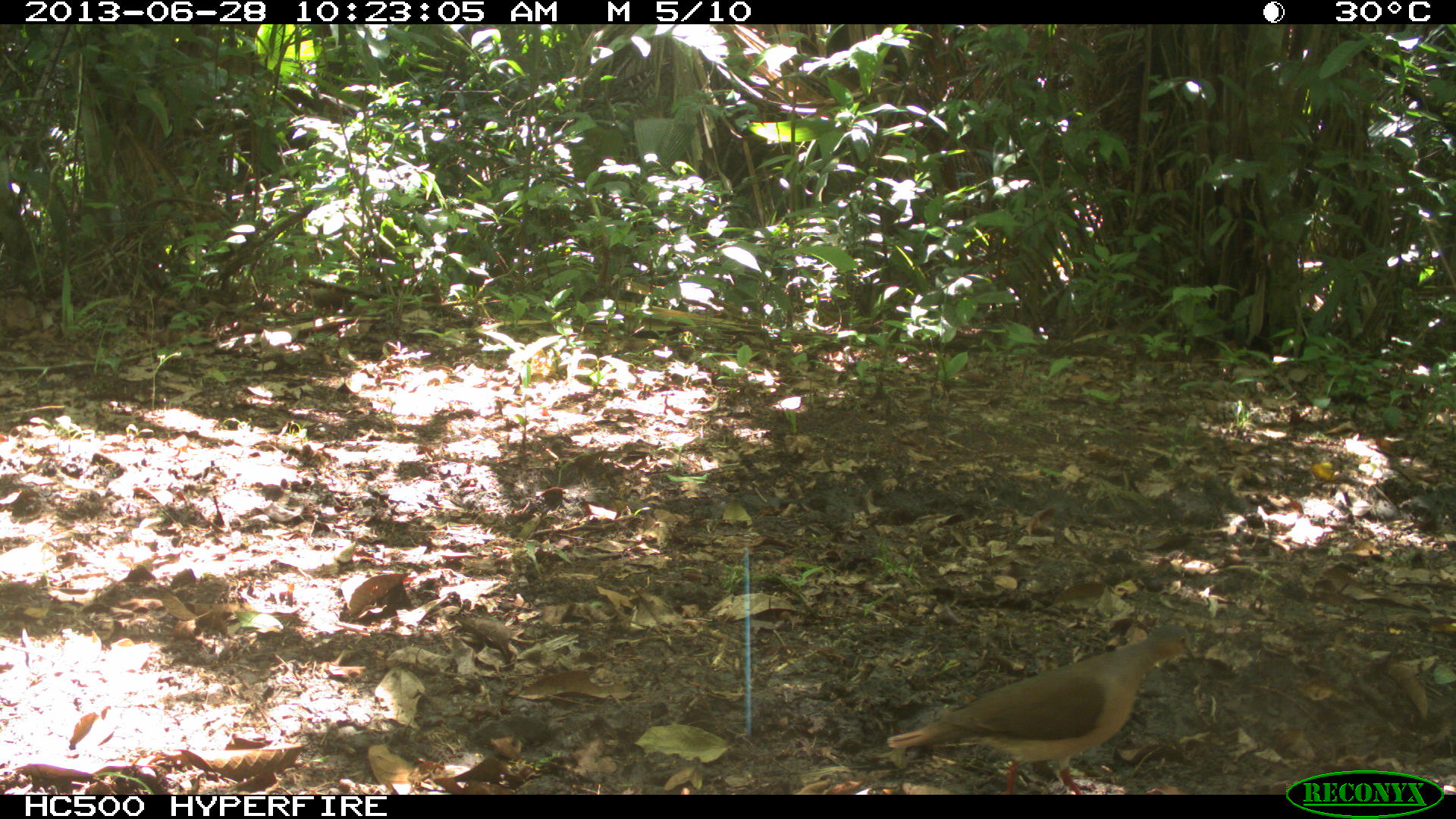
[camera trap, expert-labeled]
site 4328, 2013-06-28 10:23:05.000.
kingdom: Animalia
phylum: Chordata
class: Aves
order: Columbiformes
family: Columbidae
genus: Leptotila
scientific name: Leptotila plumbeiceps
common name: gray-headed dove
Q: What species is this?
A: Leptotila plumbeiceps (gray-headed dove).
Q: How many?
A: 1.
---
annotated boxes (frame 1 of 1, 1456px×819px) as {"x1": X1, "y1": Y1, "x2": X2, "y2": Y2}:
leptotila plumbeiceps: {"x1": 885, "y1": 622, "x2": 1198, "y2": 794}